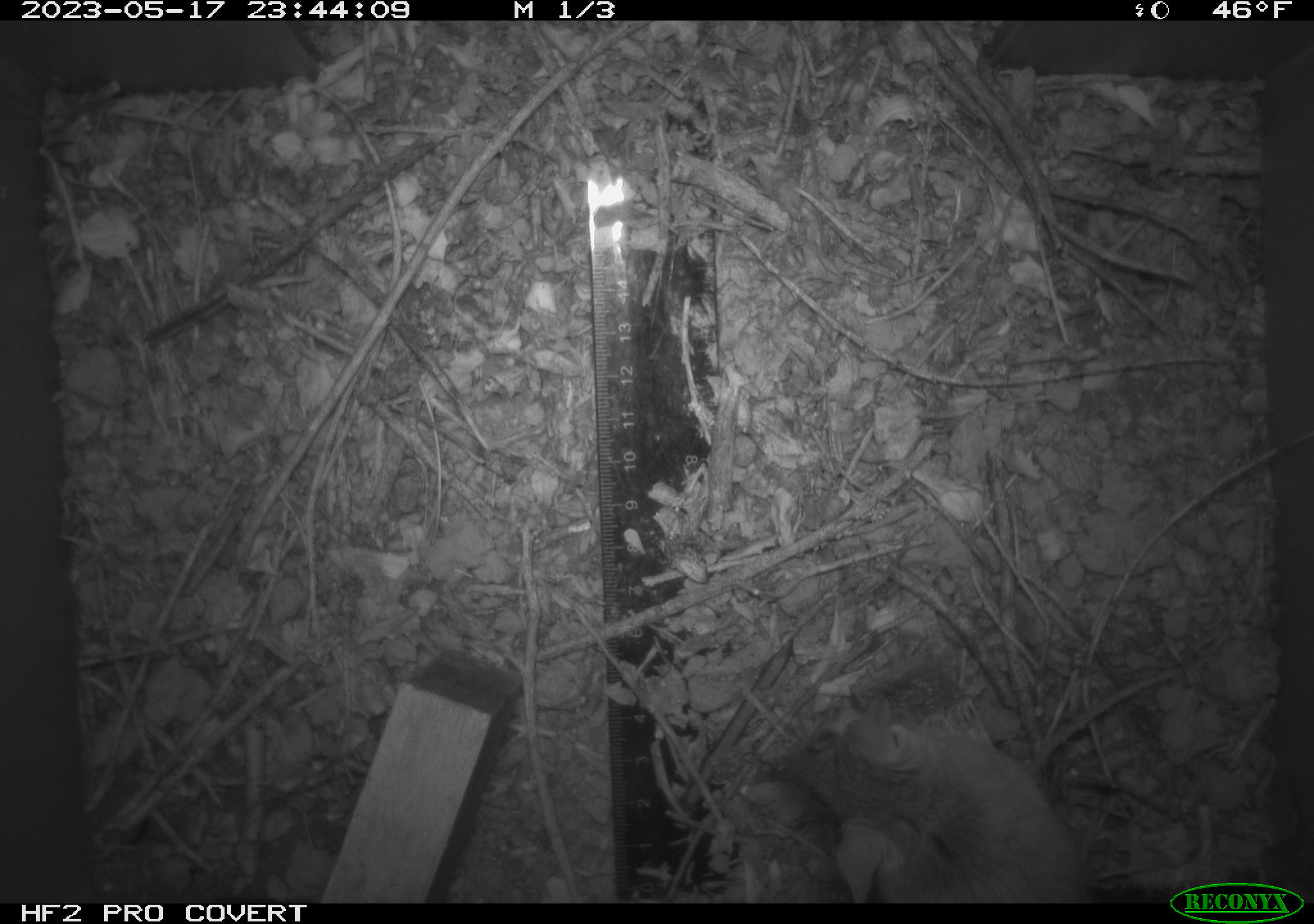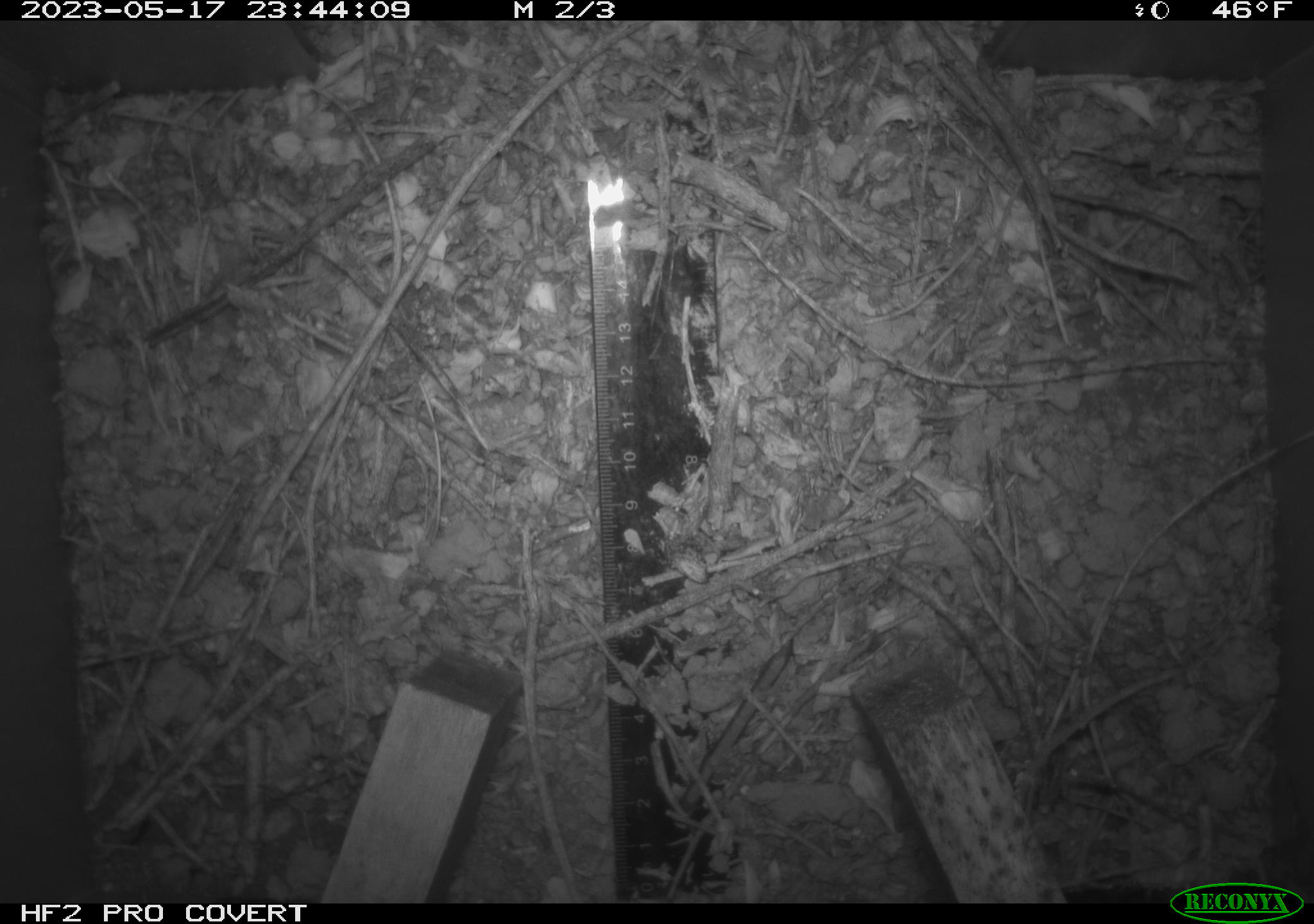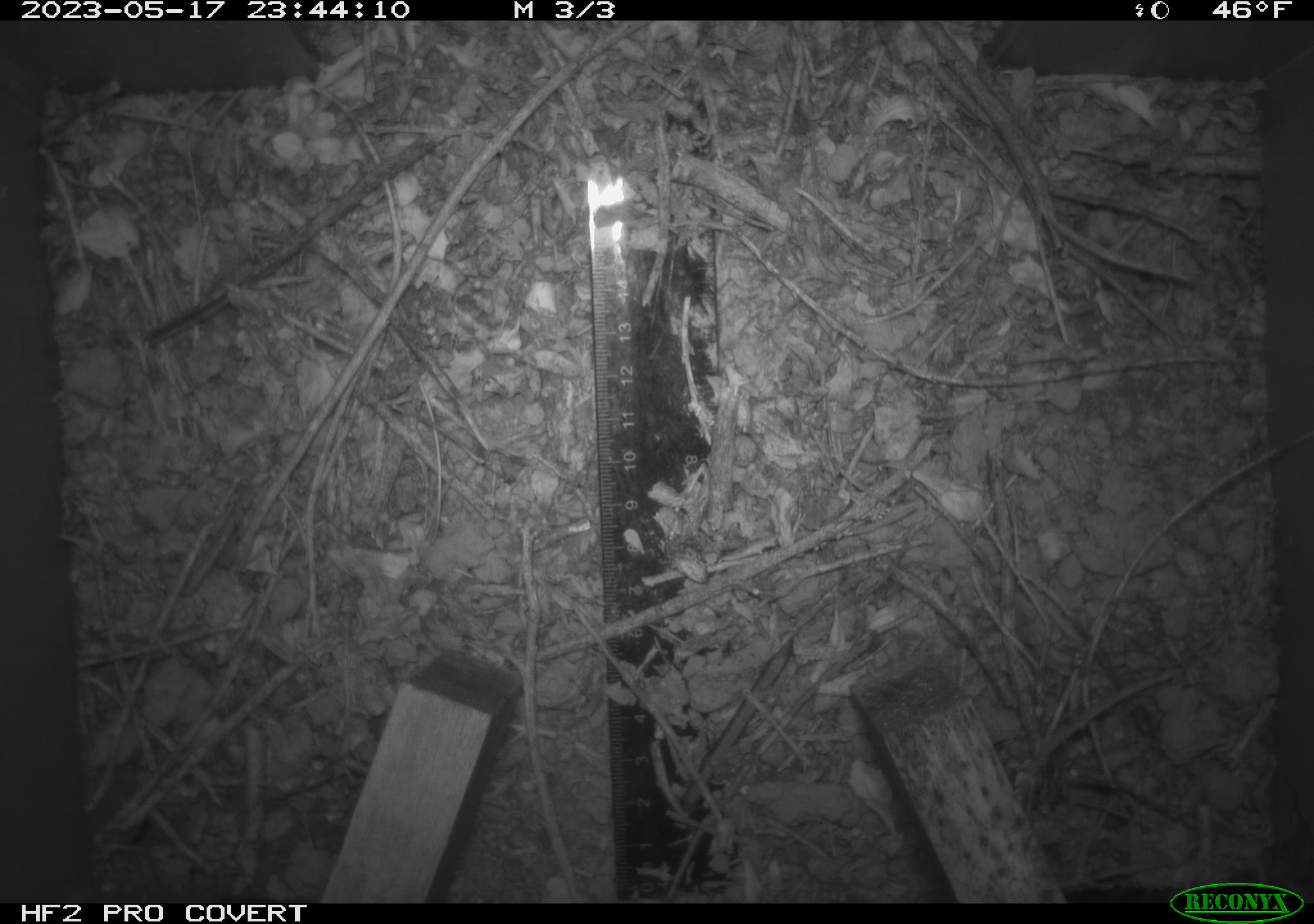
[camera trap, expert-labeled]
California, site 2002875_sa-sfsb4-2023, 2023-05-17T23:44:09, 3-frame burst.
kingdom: Animalia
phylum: Chordata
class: Mammalia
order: Rodentia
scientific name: Rodentia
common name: mouse species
Mouse species (Rodentia).